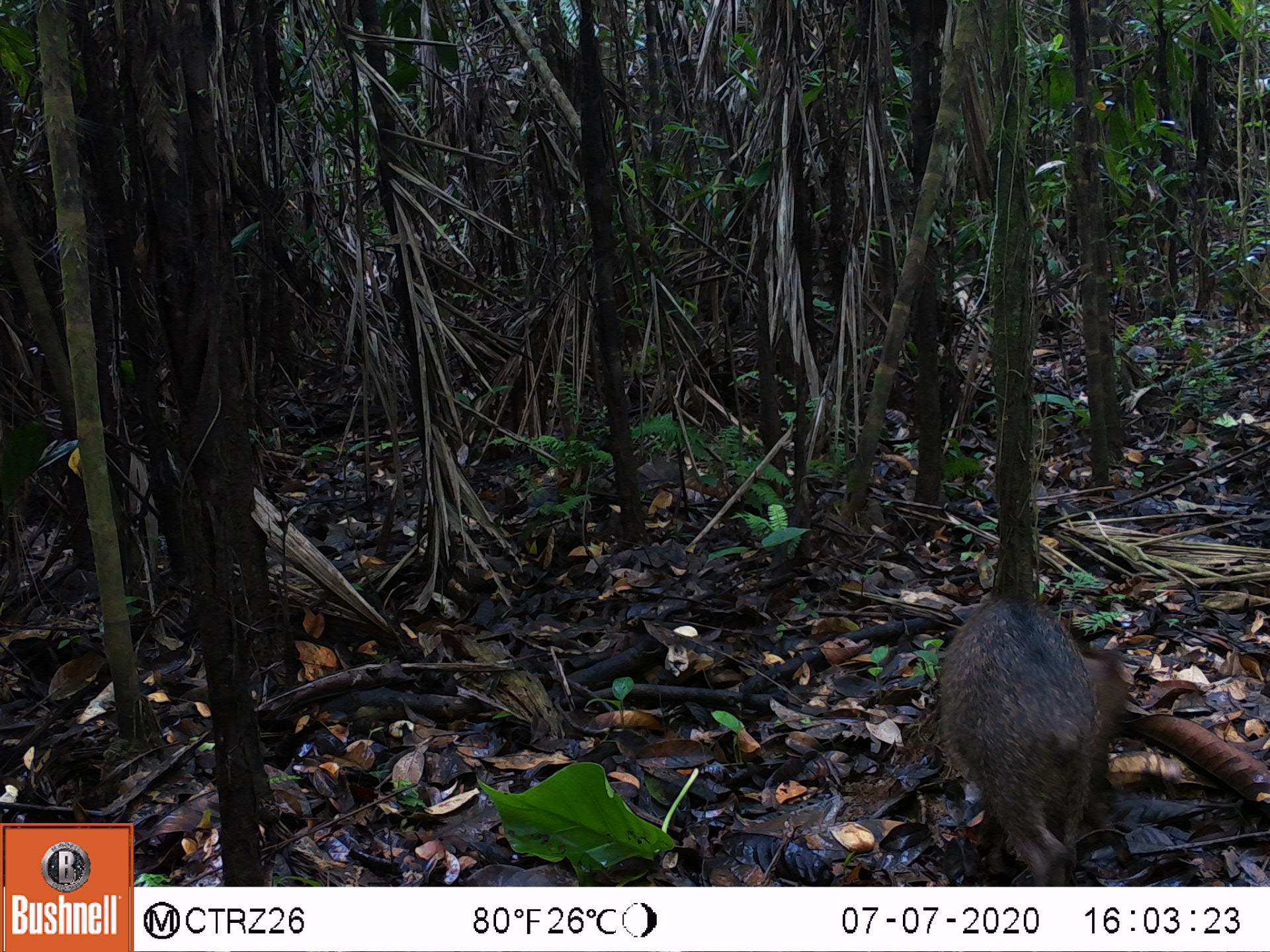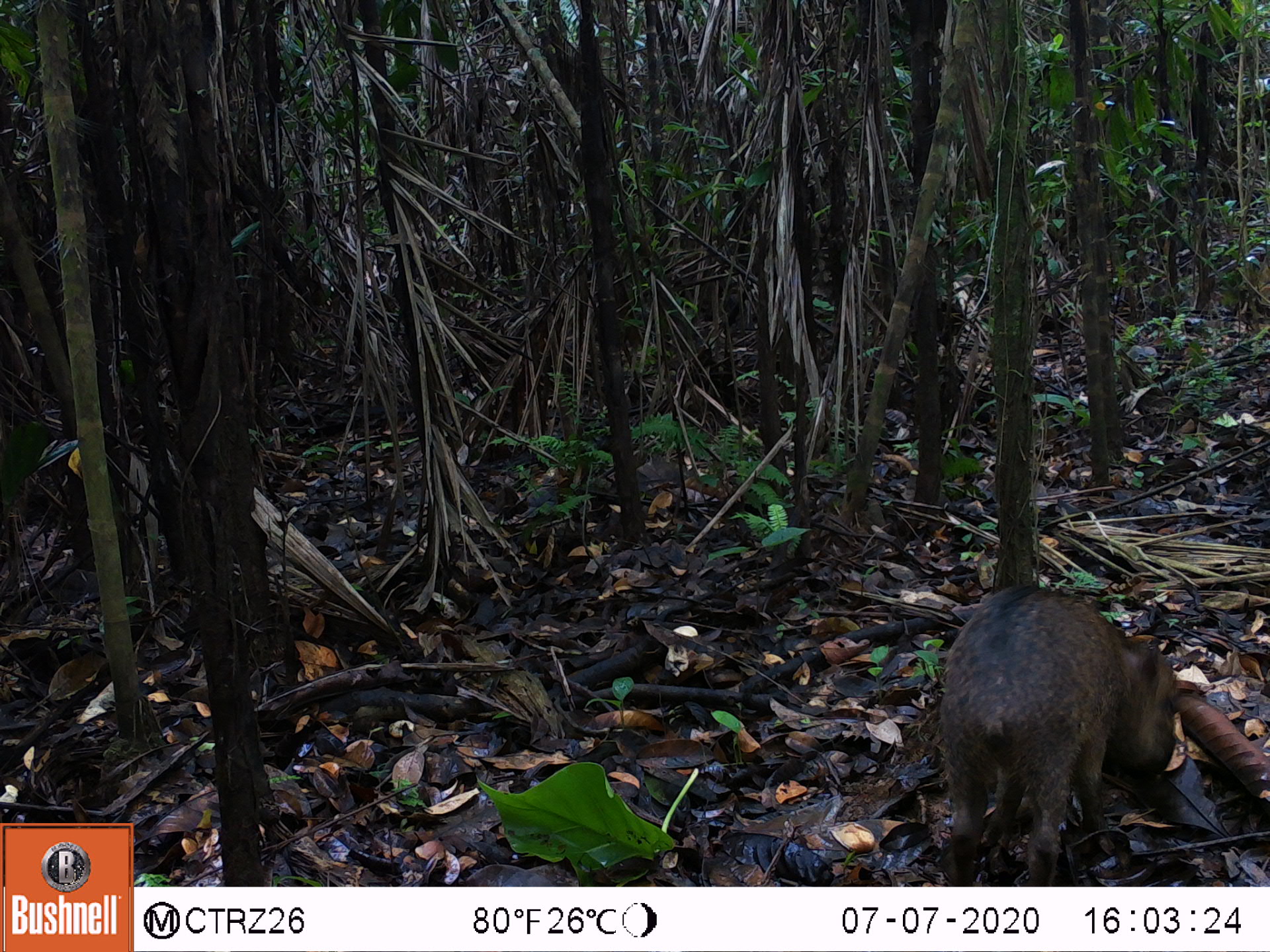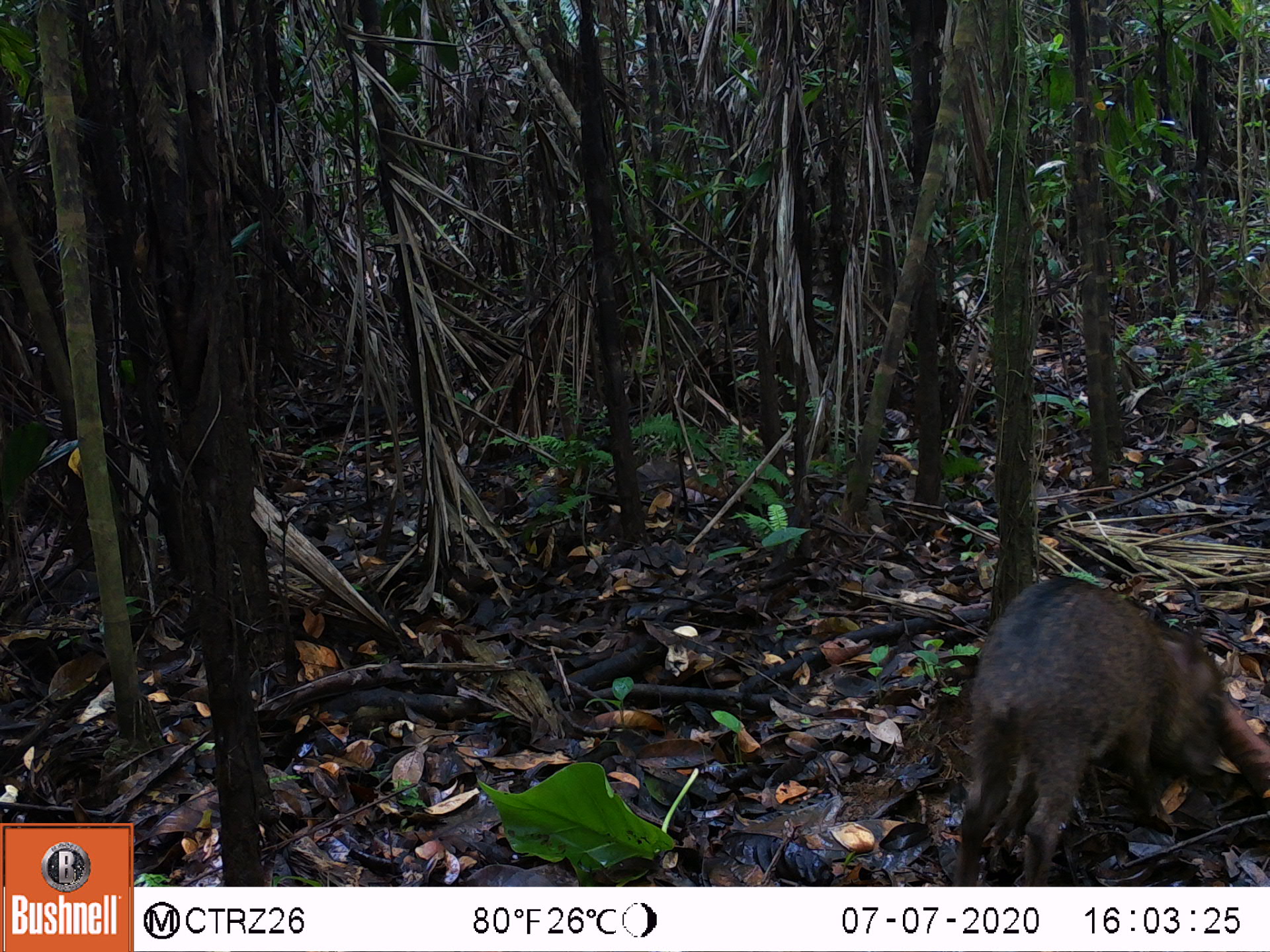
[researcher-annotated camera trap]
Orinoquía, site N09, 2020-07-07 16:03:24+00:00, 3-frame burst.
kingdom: Animalia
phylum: Chordata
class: Mammalia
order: Artiodactyla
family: Tayassuidae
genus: Tayassu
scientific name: Tayassu pecari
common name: white-lipped peccary